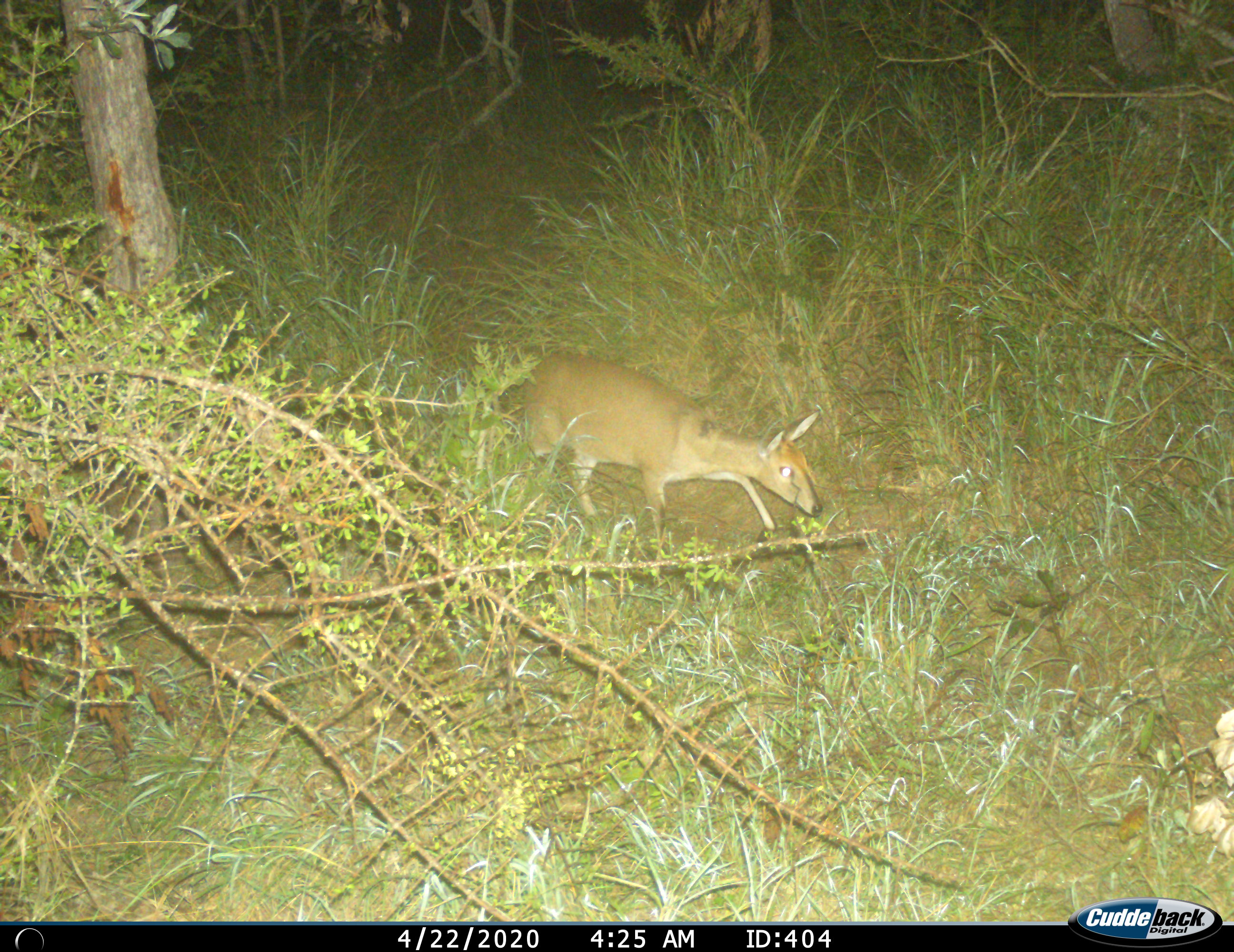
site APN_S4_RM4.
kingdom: Animalia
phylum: Chordata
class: Mammalia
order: Artiodactyla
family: Bovidae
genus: Sylvicapra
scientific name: Sylvicapra grimmia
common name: common duiker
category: duikercommongrey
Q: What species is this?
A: Duikercommongrey (common duiker) (Sylvicapra grimmia).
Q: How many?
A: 1.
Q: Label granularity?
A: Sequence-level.